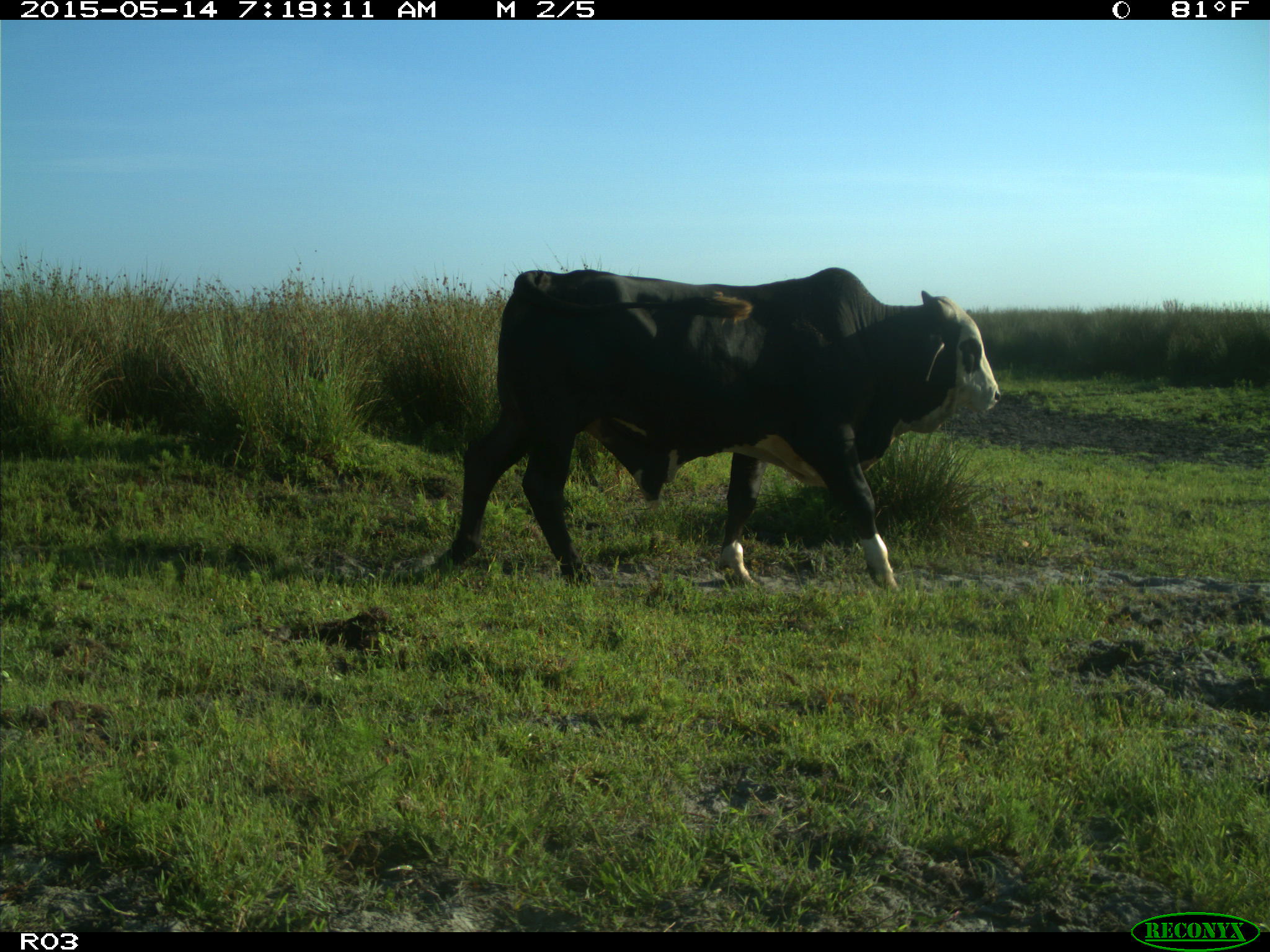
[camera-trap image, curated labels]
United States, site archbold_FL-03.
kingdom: Animalia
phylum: Chordata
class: Mammalia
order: Artiodactyla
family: Bovidae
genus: Bos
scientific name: Bos taurus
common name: domestic cow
Bos taurus (domestic cow).